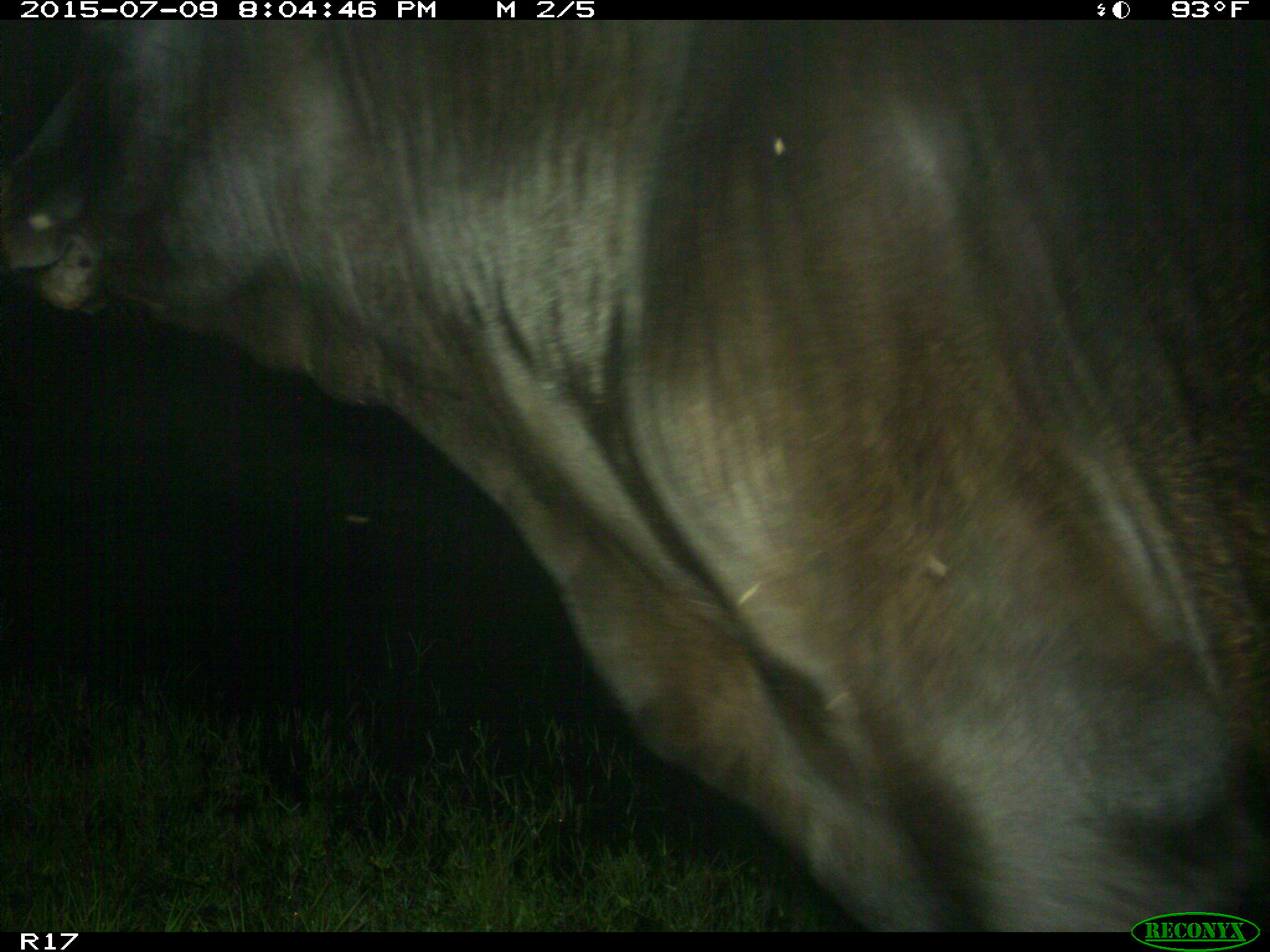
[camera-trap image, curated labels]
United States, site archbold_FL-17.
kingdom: Animalia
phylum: Chordata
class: Mammalia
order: Artiodactyla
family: Bovidae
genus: Bos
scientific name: Bos taurus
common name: domestic cow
Bos taurus (domestic cow).